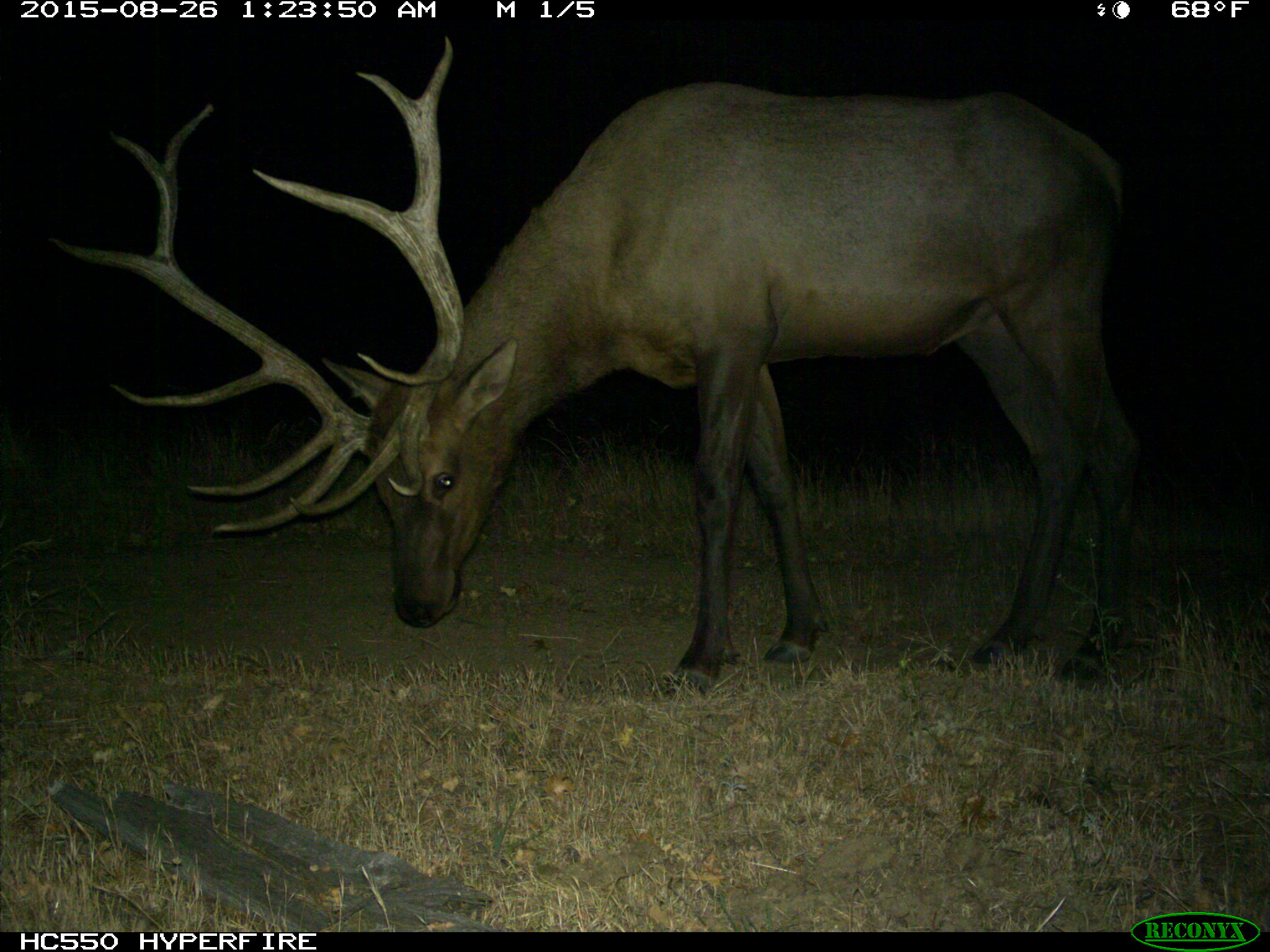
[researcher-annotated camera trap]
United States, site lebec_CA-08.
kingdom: Animalia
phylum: Chordata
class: Mammalia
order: Artiodactyla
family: Cervidae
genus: Cervus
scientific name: Cervus canadensis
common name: elk